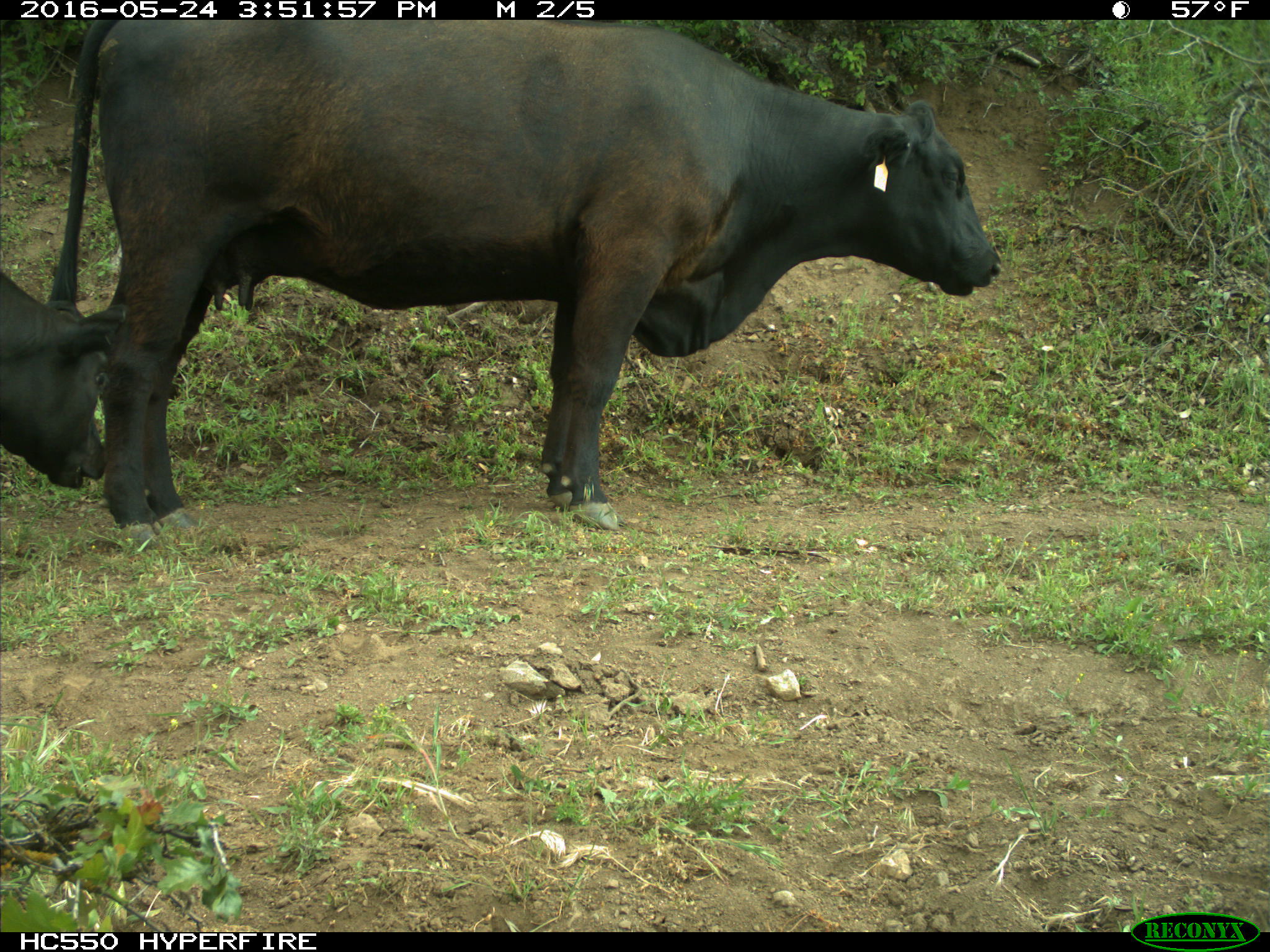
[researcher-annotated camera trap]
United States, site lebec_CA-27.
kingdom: Animalia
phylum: Chordata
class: Mammalia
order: Artiodactyla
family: Bovidae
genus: Bos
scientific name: Bos taurus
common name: domestic cow